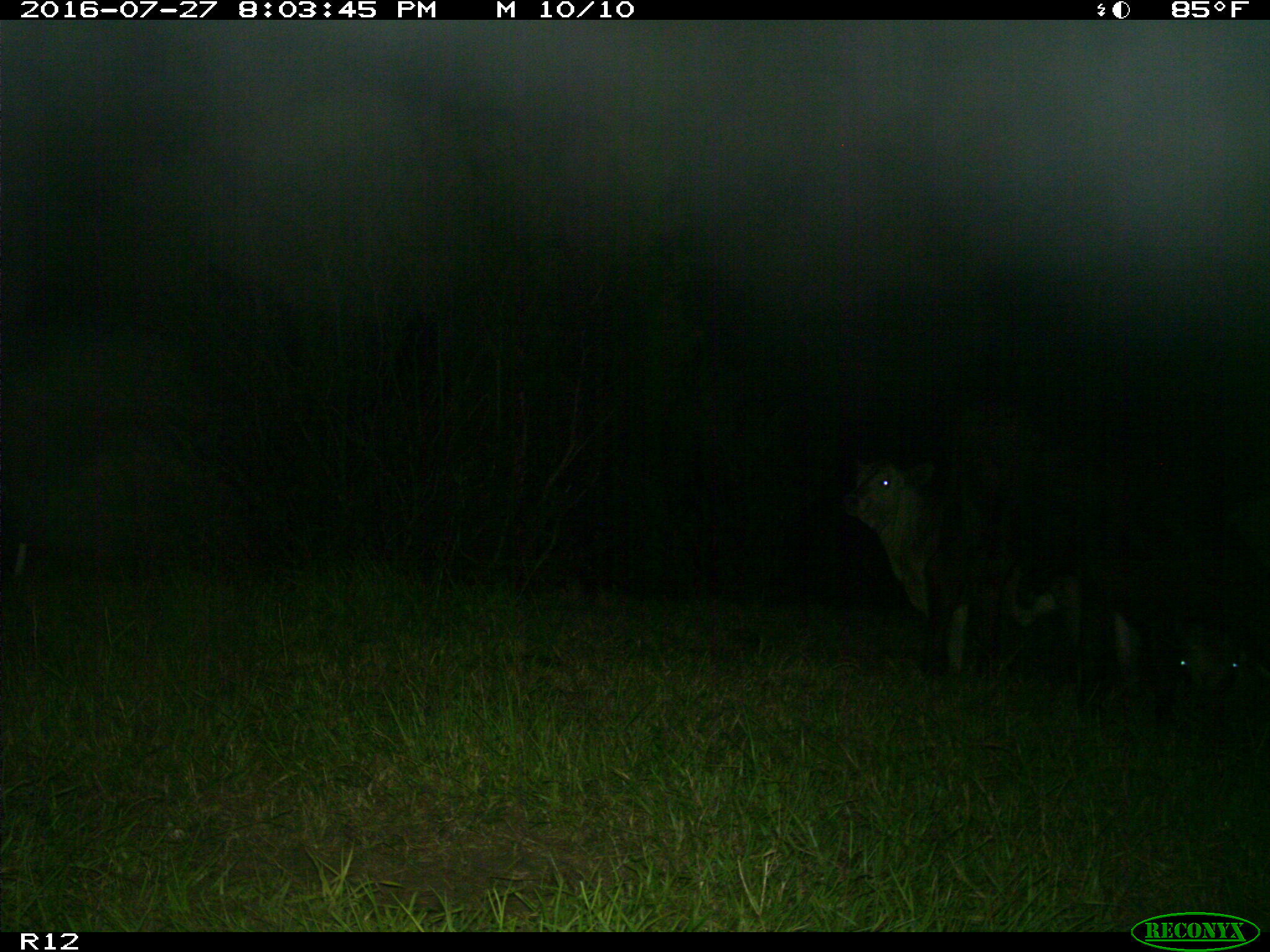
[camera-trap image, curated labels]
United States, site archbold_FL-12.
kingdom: Animalia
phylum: Chordata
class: Mammalia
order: Artiodactyla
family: Bovidae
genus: Bos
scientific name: Bos taurus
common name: domestic cow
Bos taurus (domestic cow).